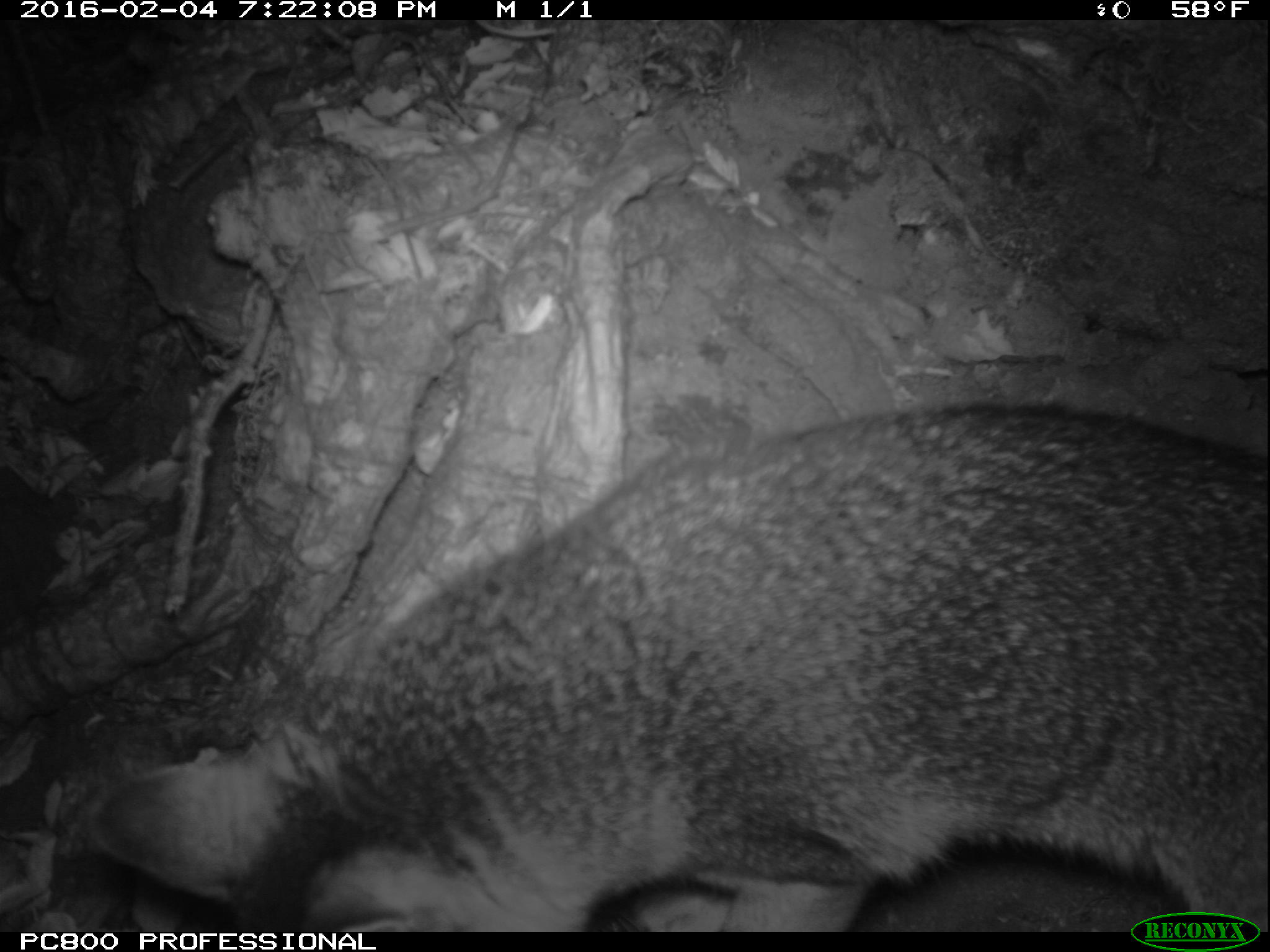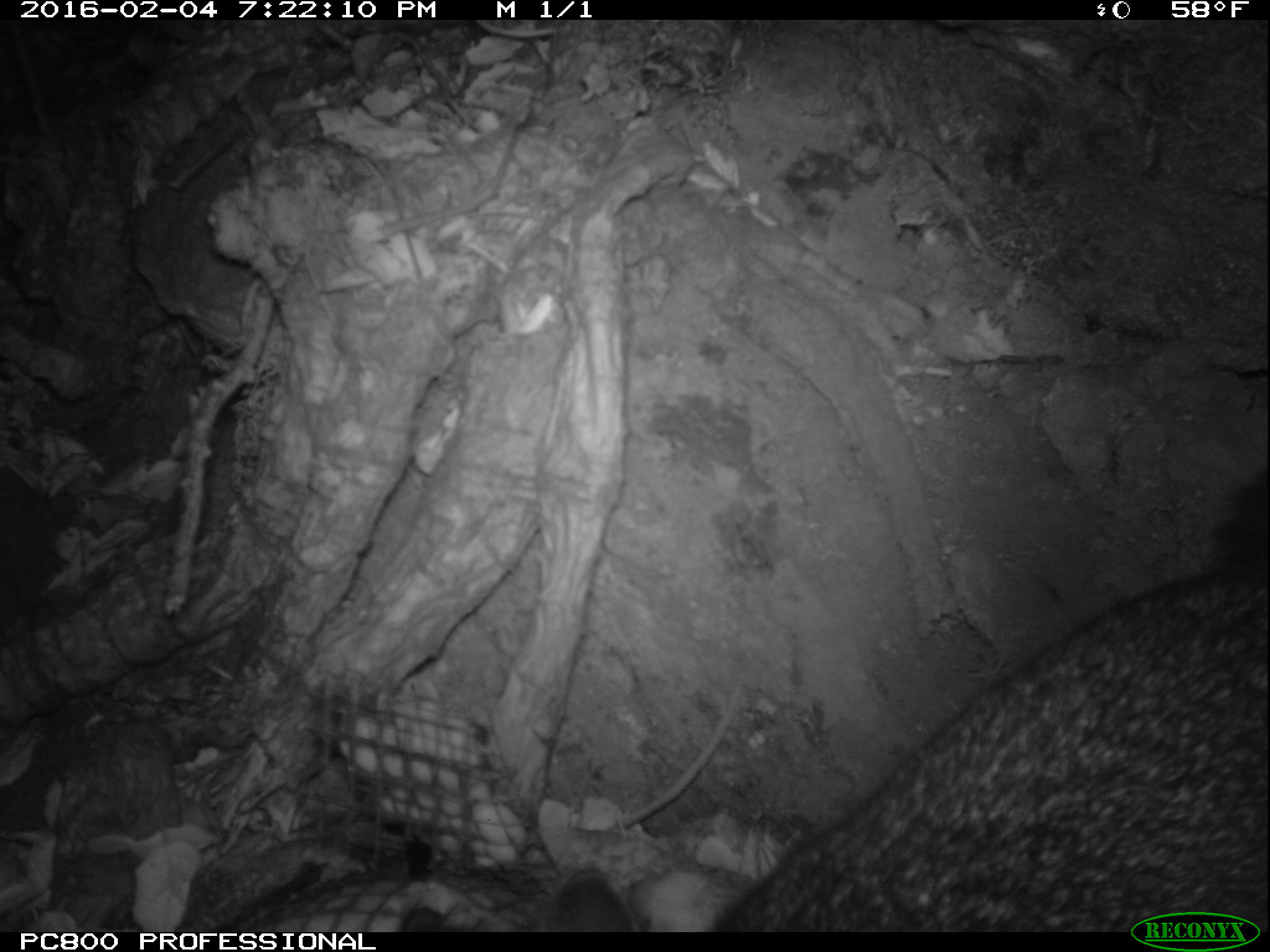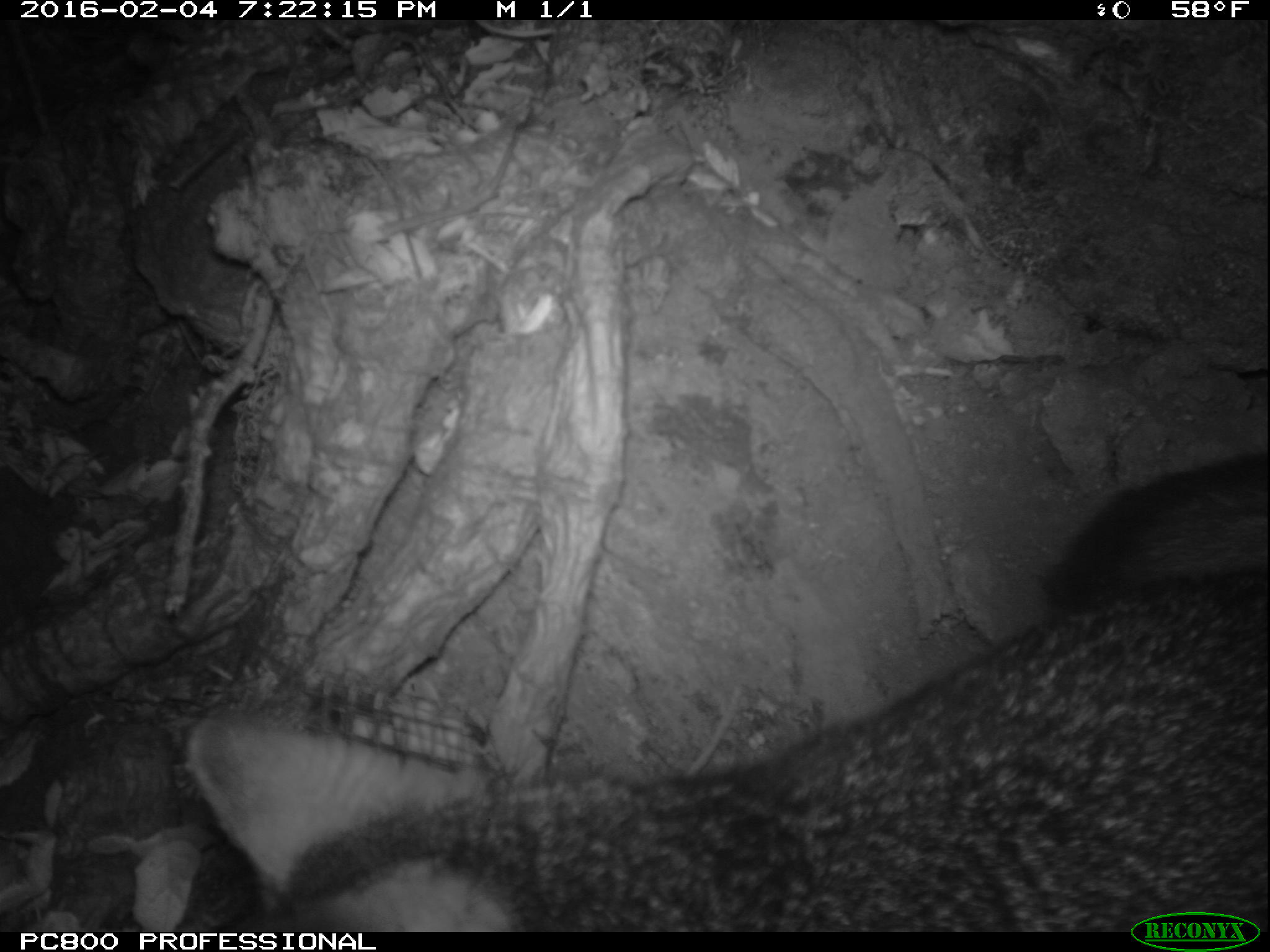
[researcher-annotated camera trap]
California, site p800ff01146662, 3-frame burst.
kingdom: Animalia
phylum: Chordata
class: Mammalia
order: Carnivora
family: Canidae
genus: Urocyon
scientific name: Urocyon littoralis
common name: island fox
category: fox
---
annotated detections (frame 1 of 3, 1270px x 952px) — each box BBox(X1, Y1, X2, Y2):
fox: BBox(86, 398, 1269, 931)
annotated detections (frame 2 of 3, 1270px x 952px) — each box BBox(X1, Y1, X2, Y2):
fox: BBox(539, 464, 1269, 933)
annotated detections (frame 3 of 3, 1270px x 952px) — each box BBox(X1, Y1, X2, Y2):
fox: BBox(186, 452, 1268, 932)